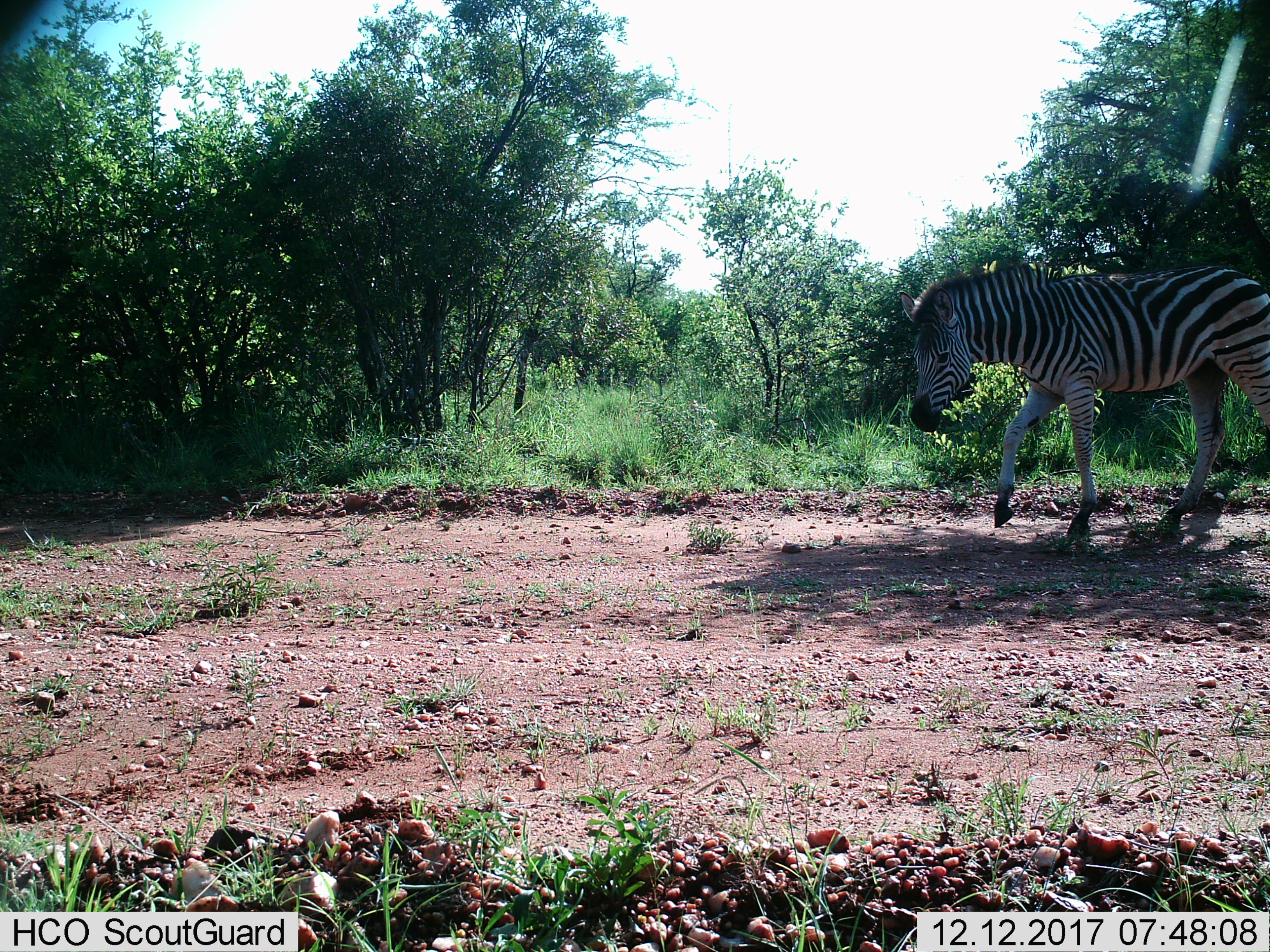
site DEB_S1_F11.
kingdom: Animalia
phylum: Chordata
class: Mammalia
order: Perissodactyla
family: Equidae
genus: Equus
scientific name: Equus quagga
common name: plains zebra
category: zebraplains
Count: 1.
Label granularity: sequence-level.